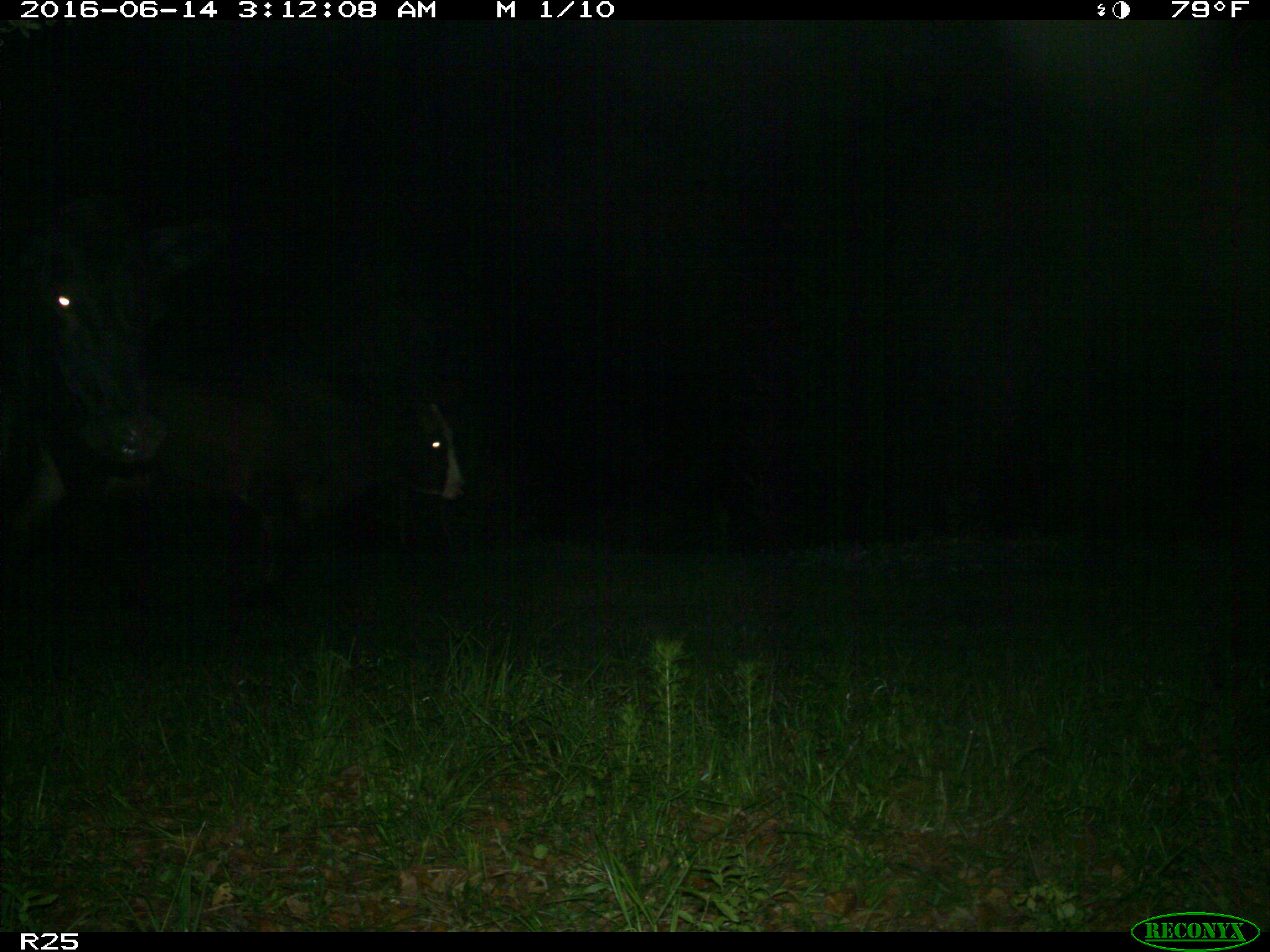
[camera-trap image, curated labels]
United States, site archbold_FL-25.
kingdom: Animalia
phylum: Chordata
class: Mammalia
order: Artiodactyla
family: Bovidae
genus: Bos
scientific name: Bos taurus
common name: domestic cow